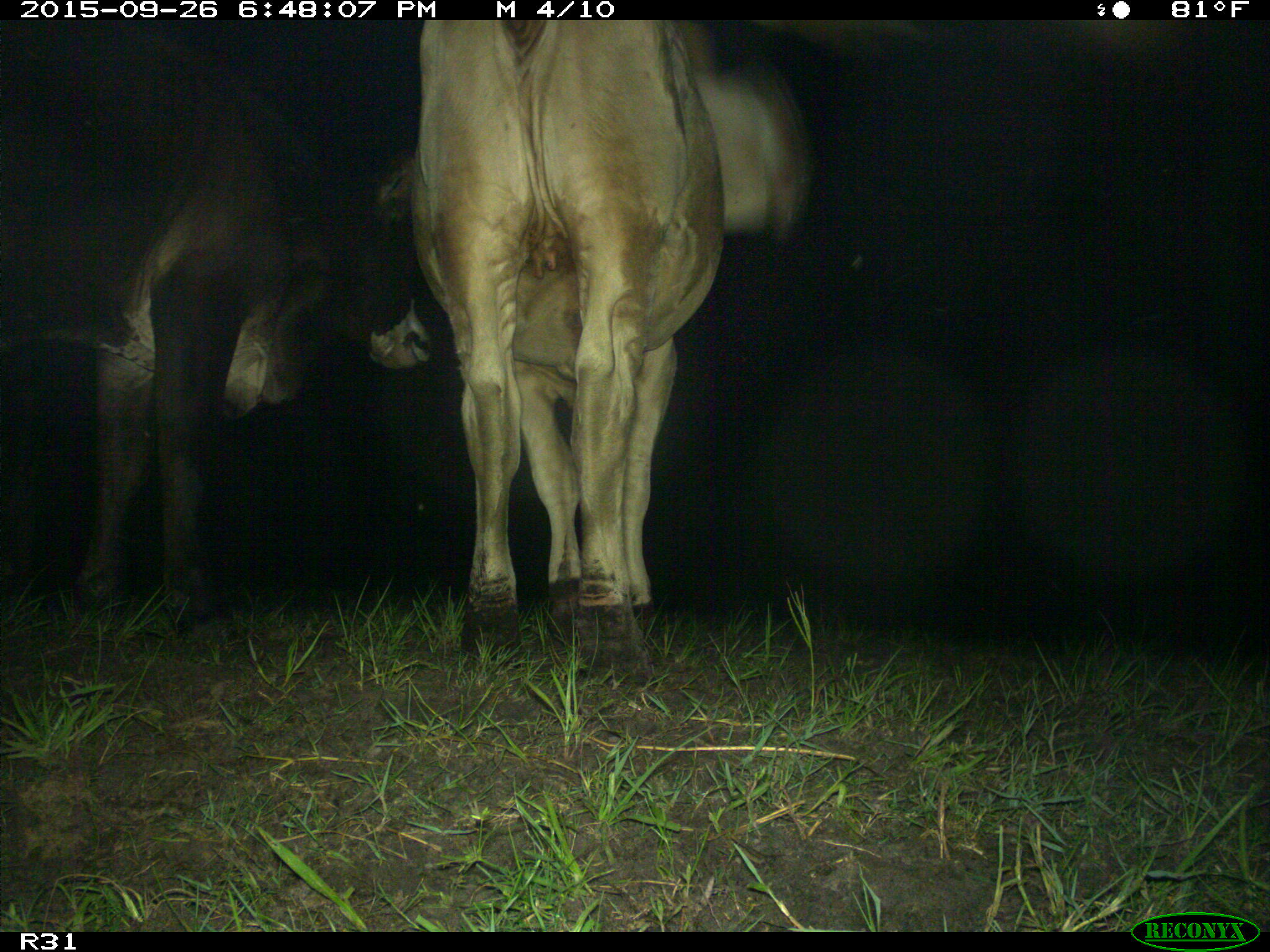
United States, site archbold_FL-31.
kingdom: Animalia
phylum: Chordata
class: Mammalia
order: Artiodactyla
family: Bovidae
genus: Bos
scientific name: Bos taurus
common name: domestic cow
Bos taurus (domestic cow).